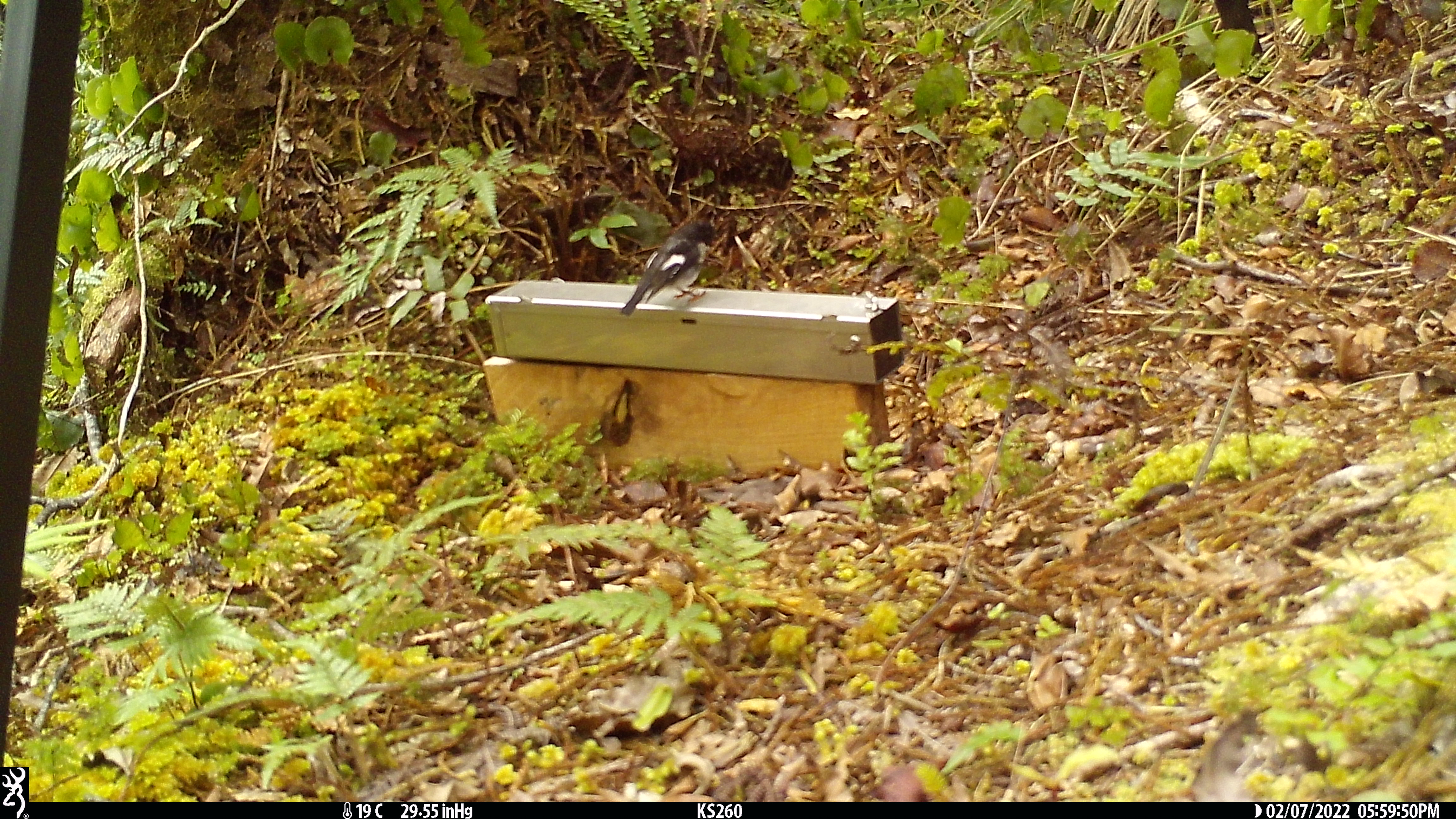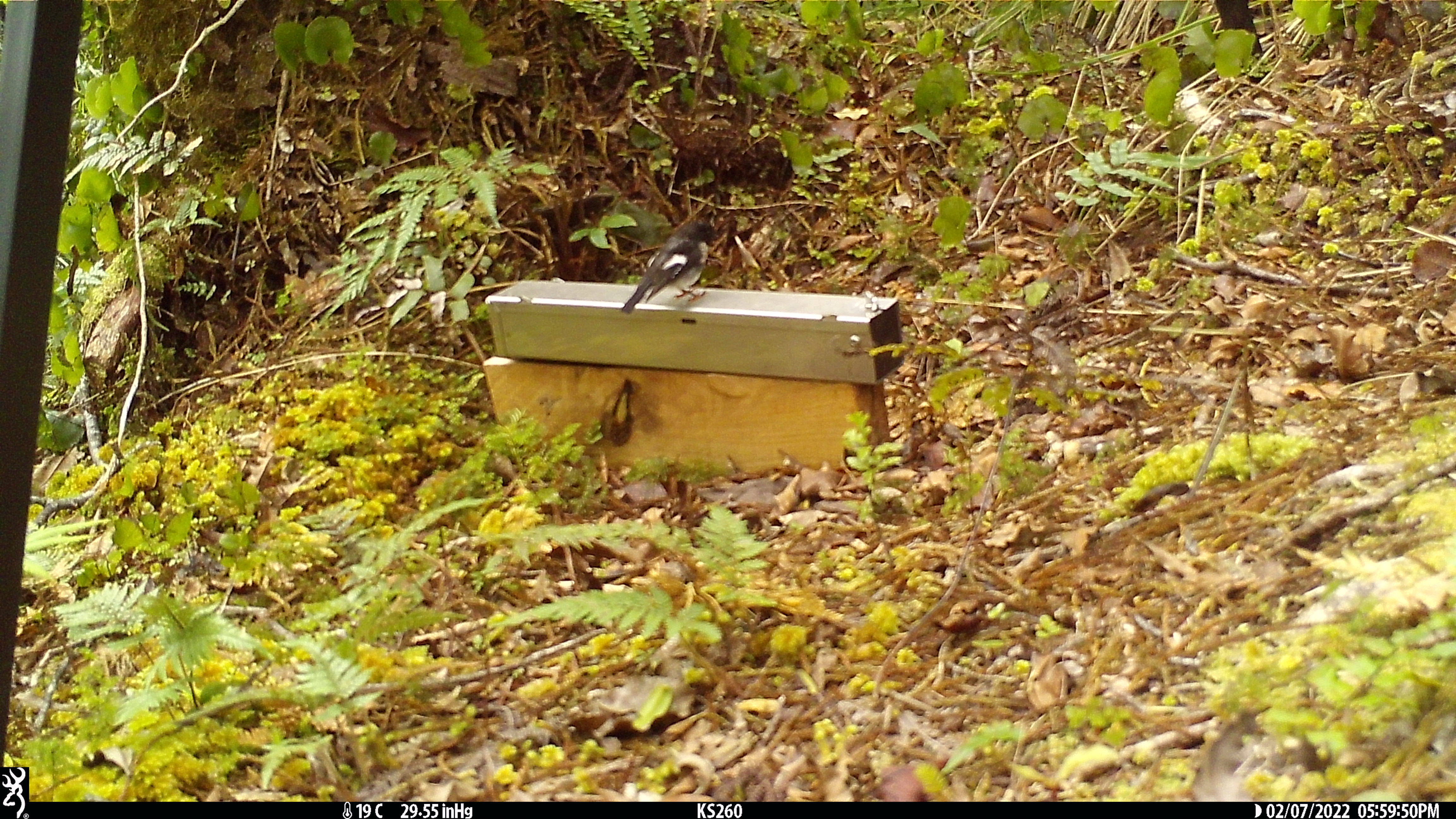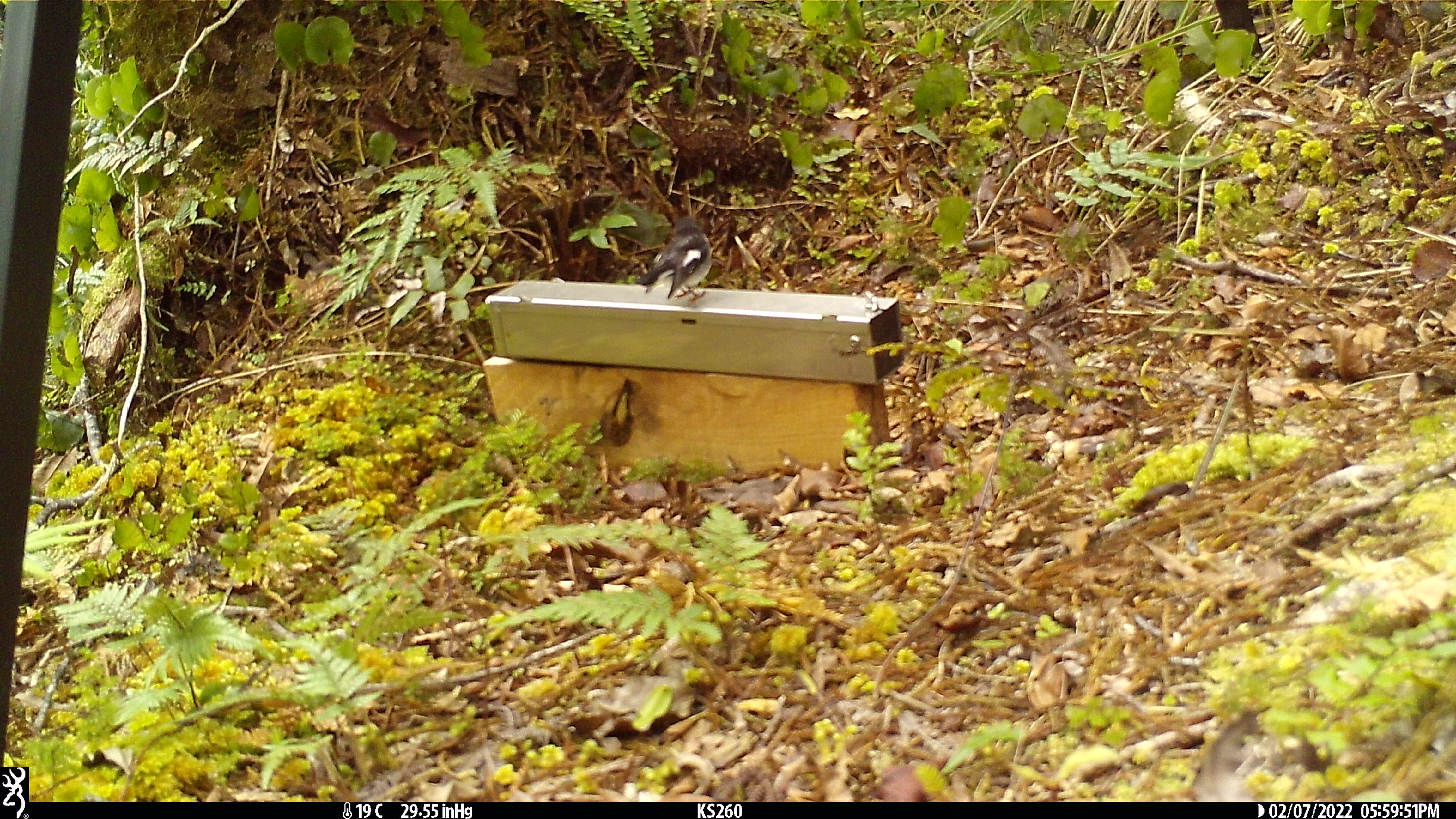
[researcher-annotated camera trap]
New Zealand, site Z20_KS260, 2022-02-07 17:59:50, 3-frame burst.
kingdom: Animalia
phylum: Chordata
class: Aves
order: Passeriformes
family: Petroicidae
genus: Petroica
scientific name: Petroica macrocephala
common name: tomtit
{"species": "tomtit (Petroica macrocephala)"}